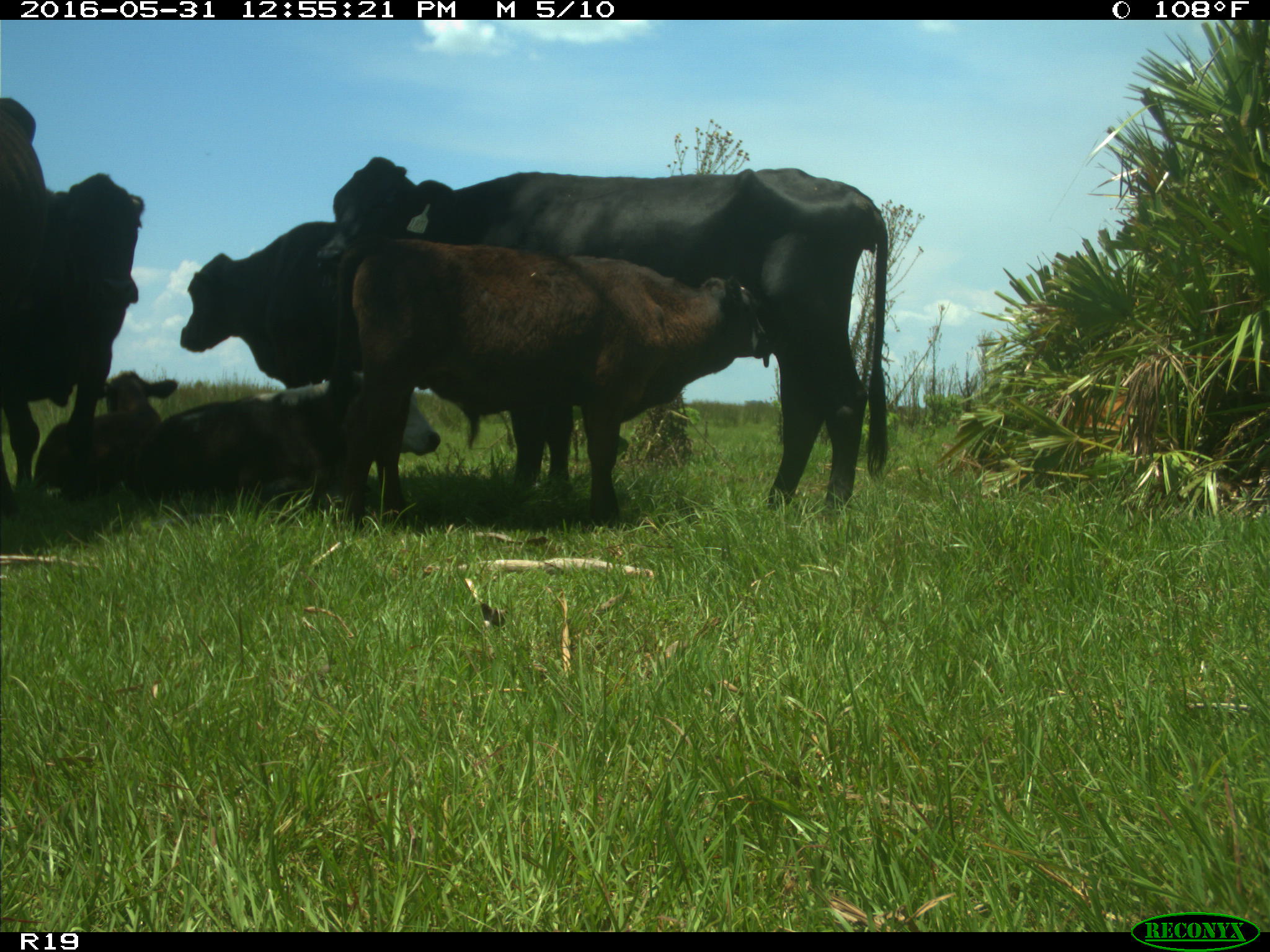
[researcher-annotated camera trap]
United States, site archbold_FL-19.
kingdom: Animalia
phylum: Chordata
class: Mammalia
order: Artiodactyla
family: Bovidae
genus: Bos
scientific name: Bos taurus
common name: domestic cow